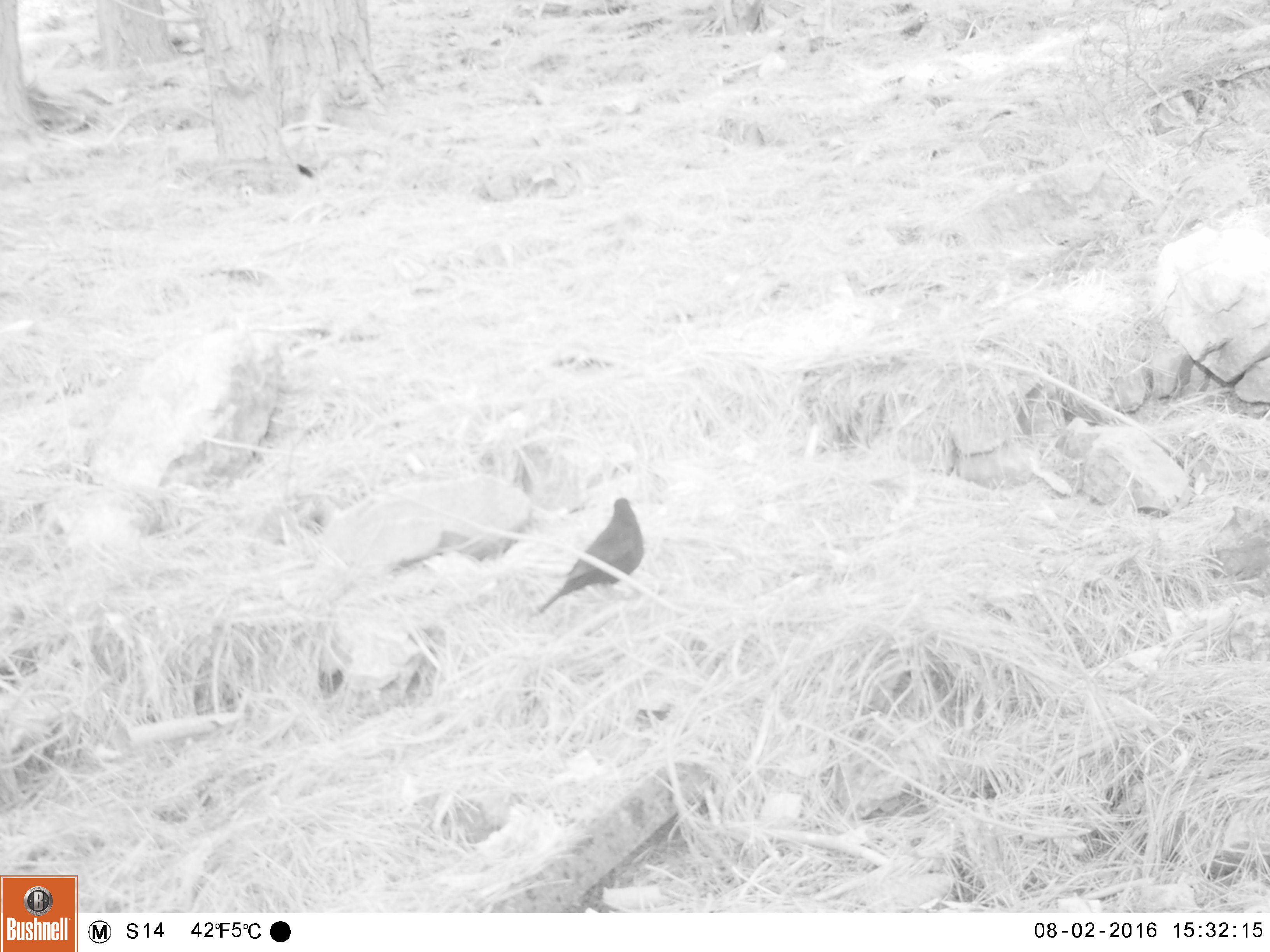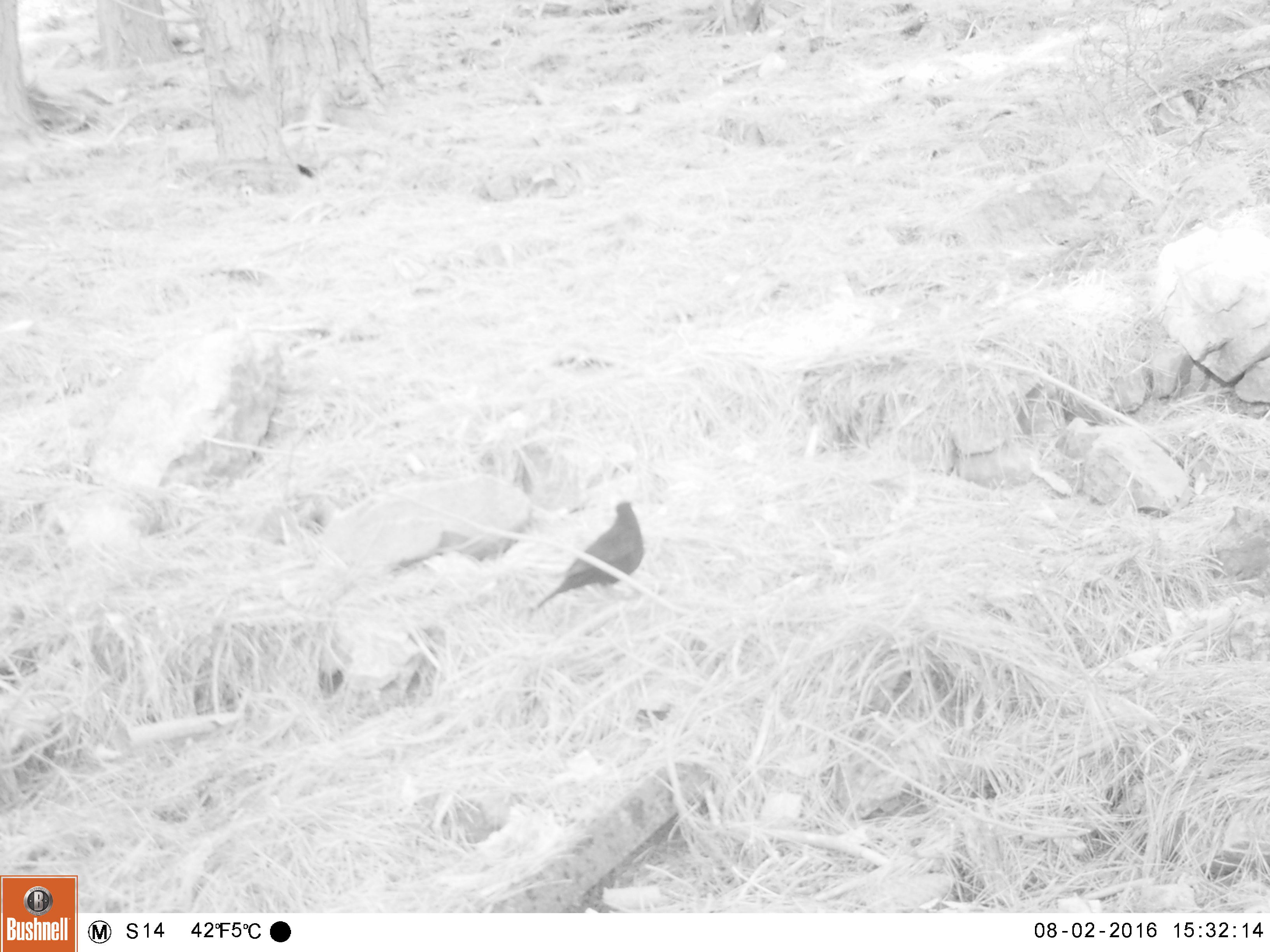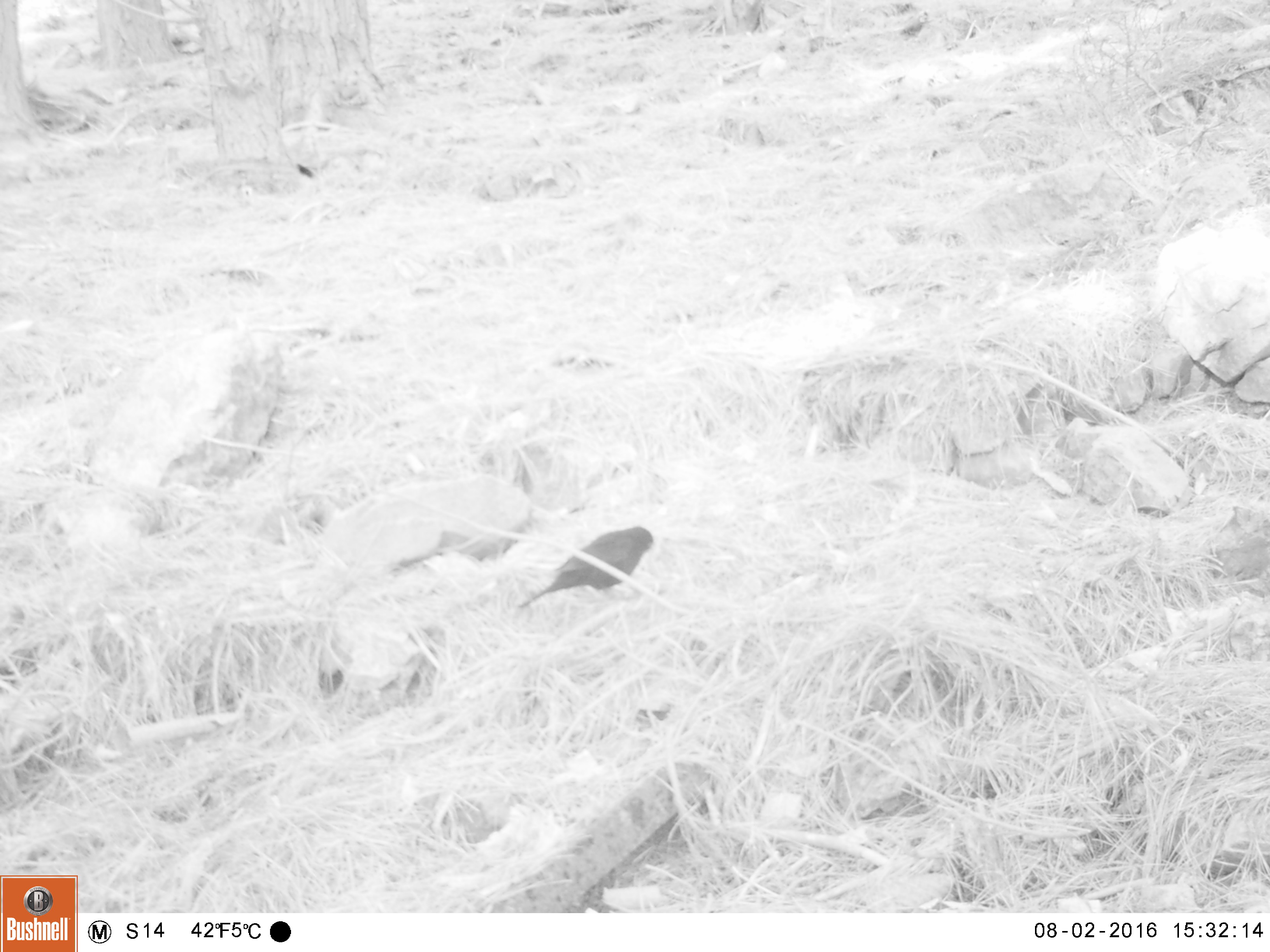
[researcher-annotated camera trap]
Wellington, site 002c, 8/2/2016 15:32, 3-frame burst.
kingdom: Animalia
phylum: Chordata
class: Aves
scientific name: Aves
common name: bird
Bird (Aves).